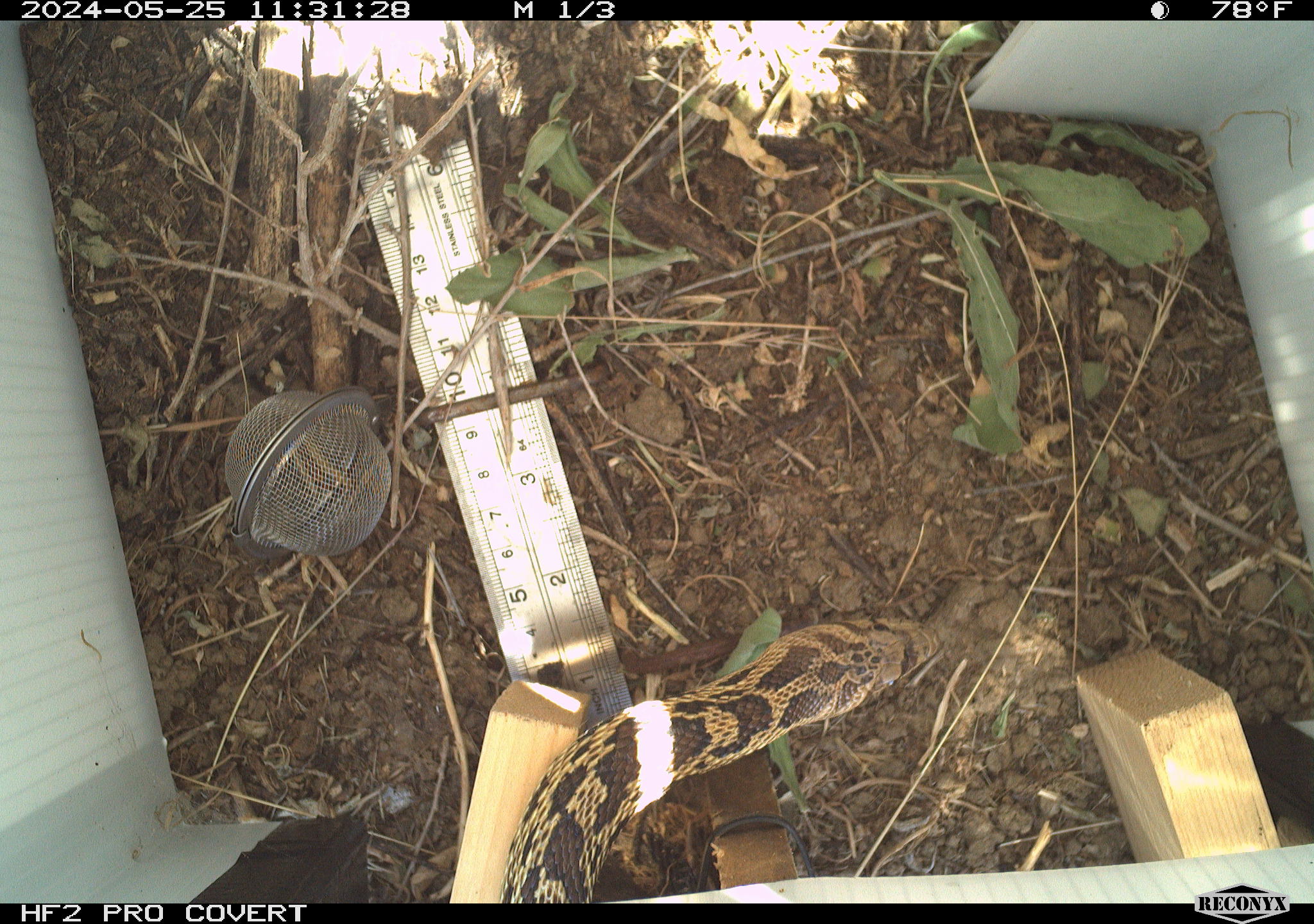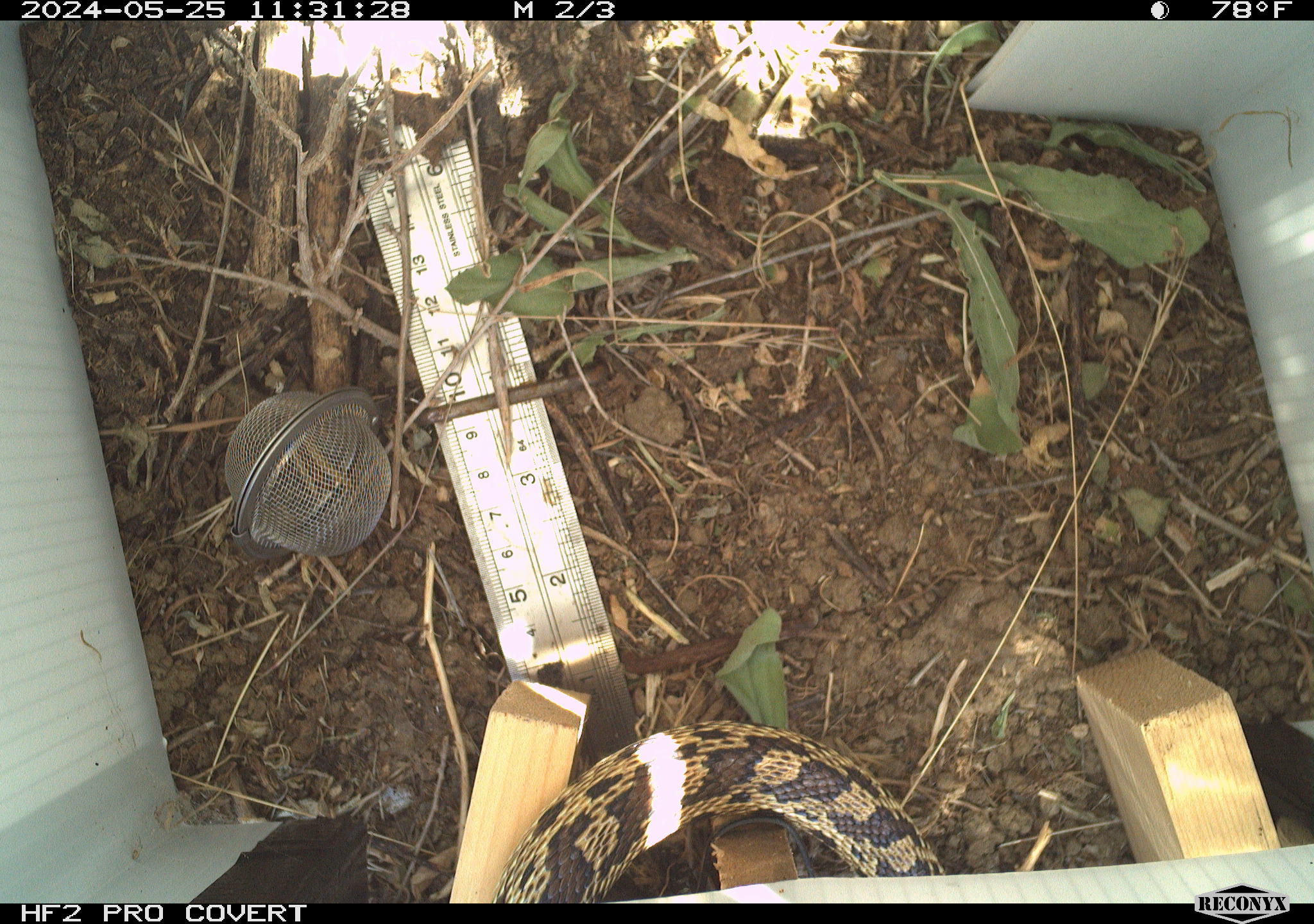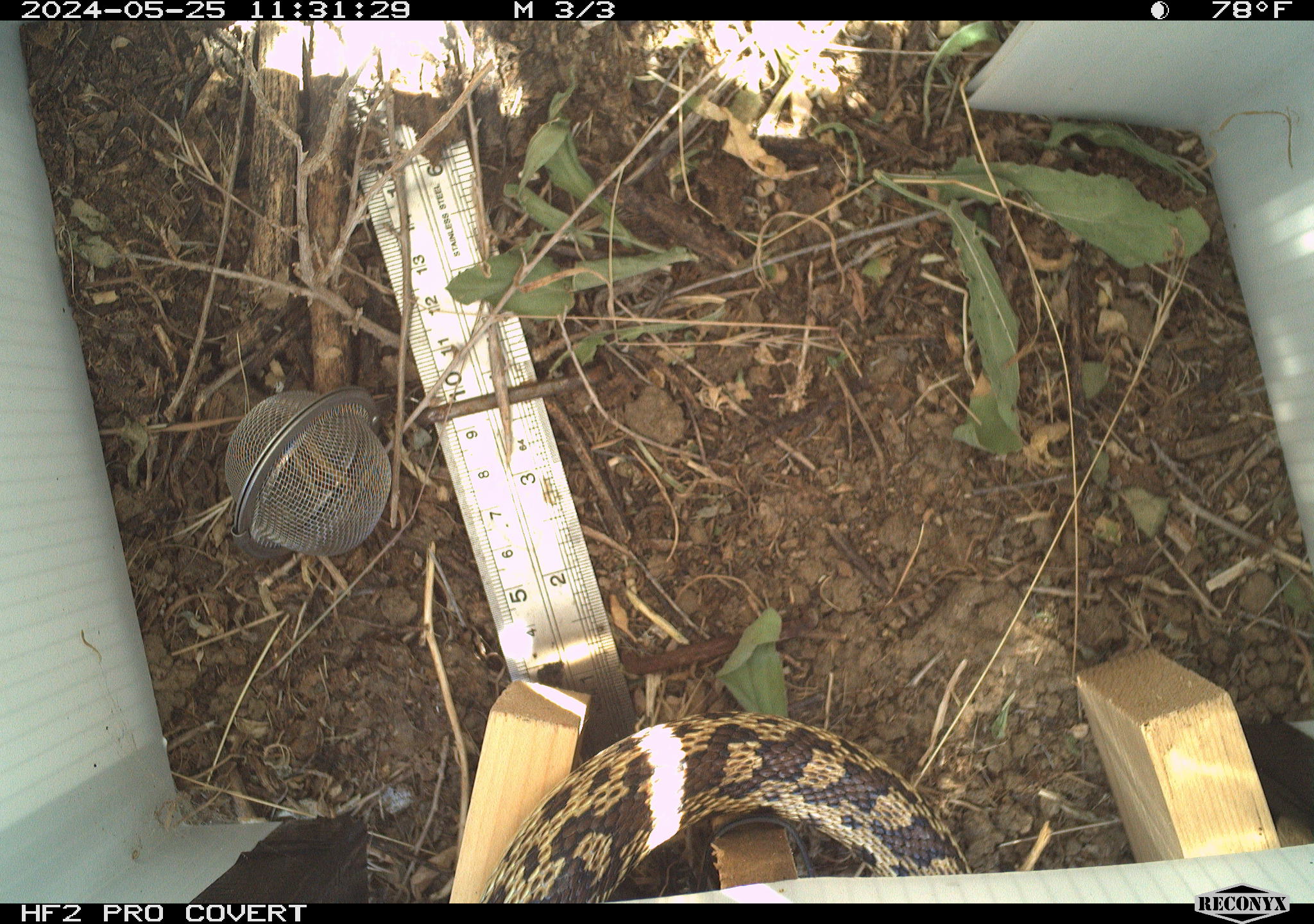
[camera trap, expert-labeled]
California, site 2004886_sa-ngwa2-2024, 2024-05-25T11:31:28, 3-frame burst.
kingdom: Animalia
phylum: Chordata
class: Reptilia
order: Squamata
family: Colubridae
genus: Pituophis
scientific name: Pituophis catenifer catenifer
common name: pacific gophersnake